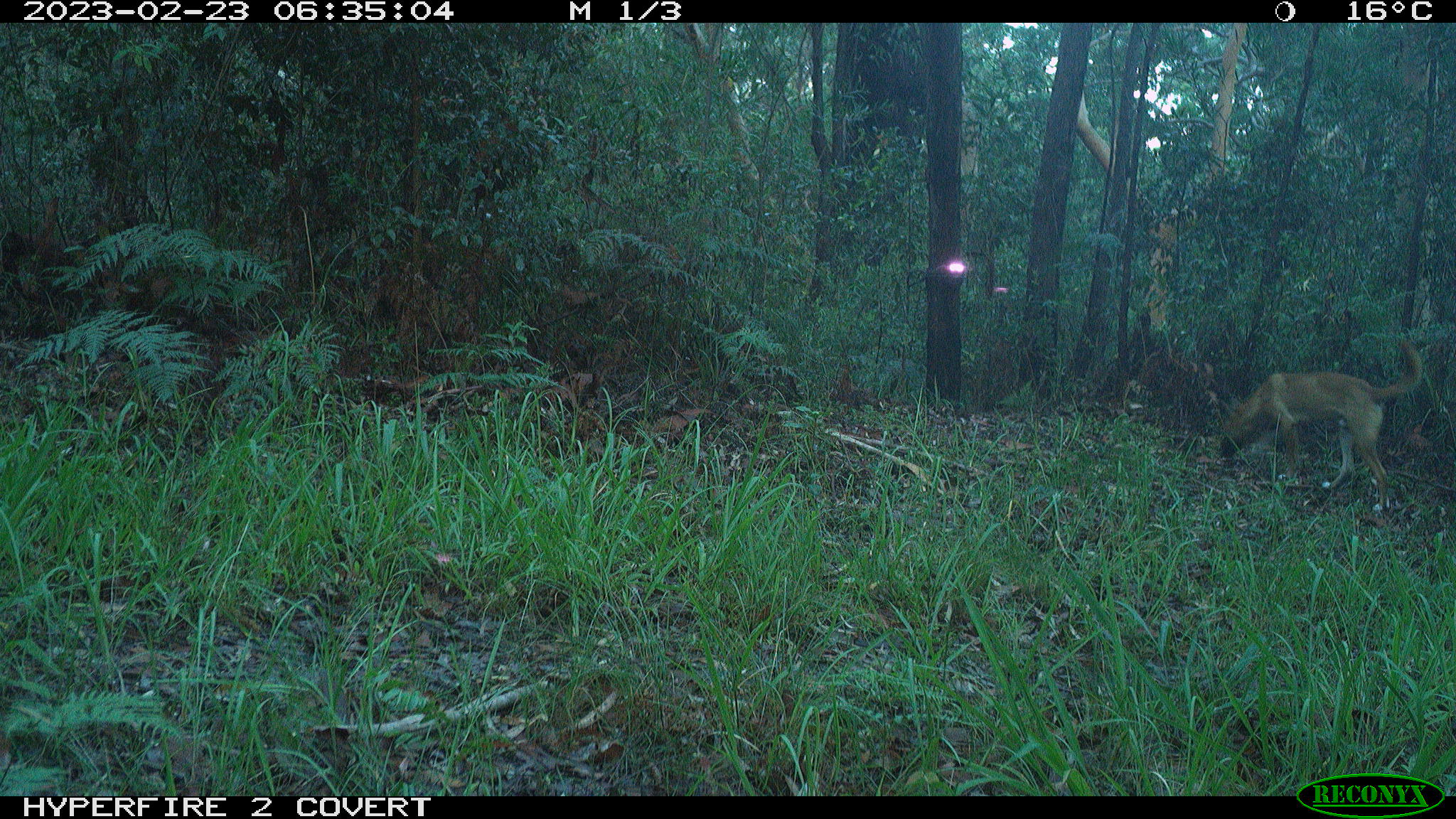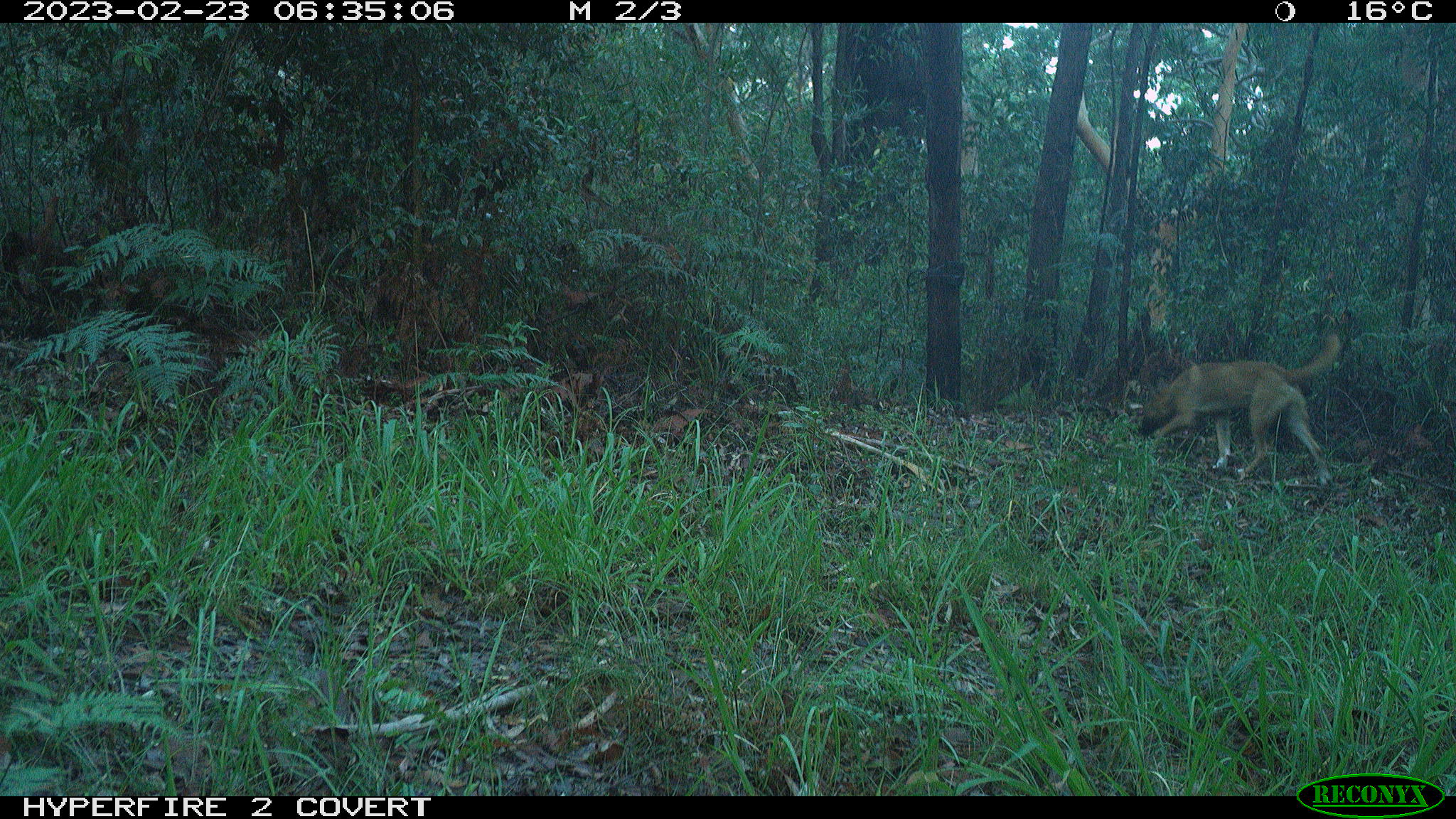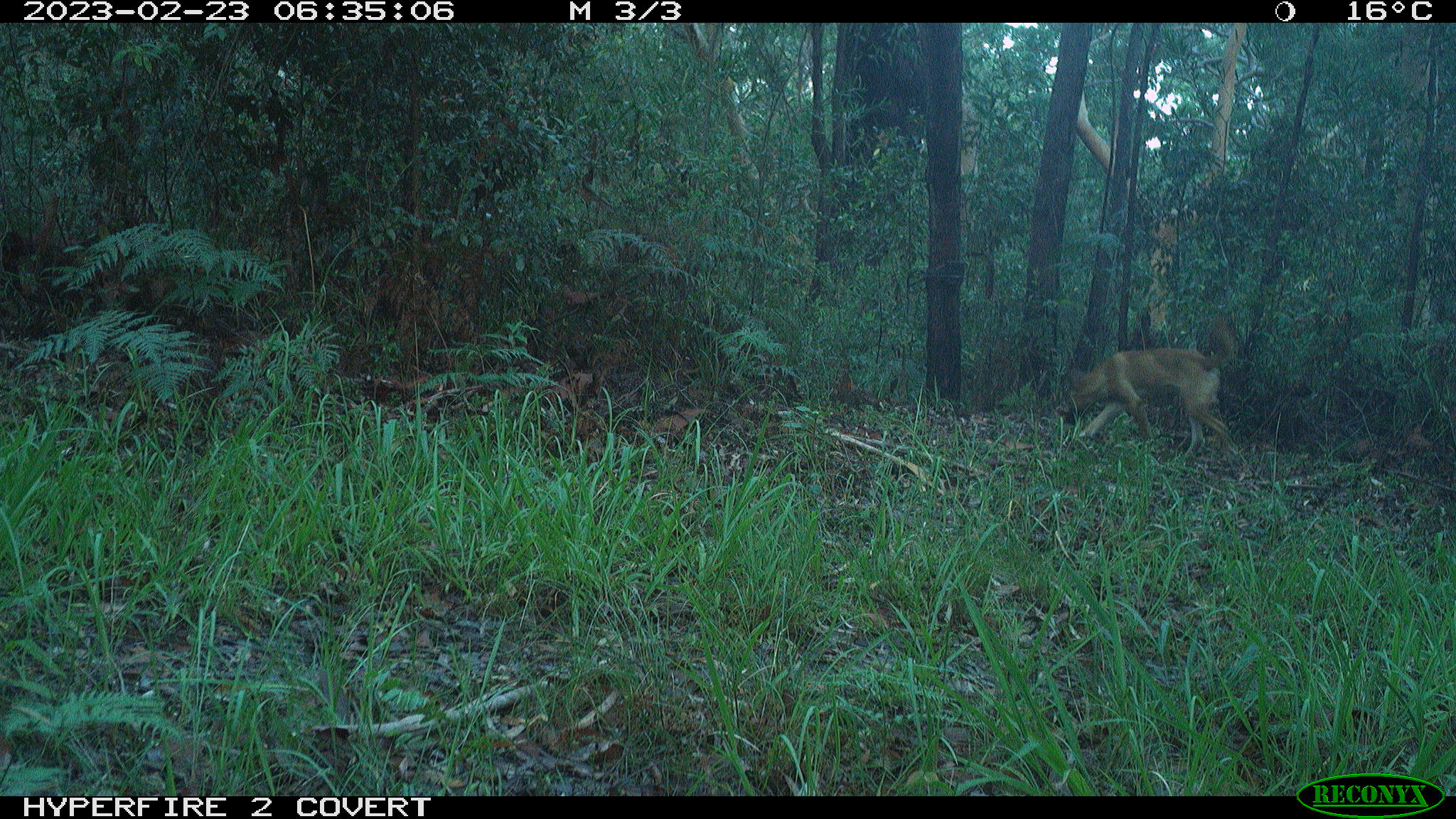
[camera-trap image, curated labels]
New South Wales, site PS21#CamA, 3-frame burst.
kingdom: Animalia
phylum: Chordata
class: Mammalia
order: Carnivora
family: Canidae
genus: Canis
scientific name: Canis familiaris dingo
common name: dingo